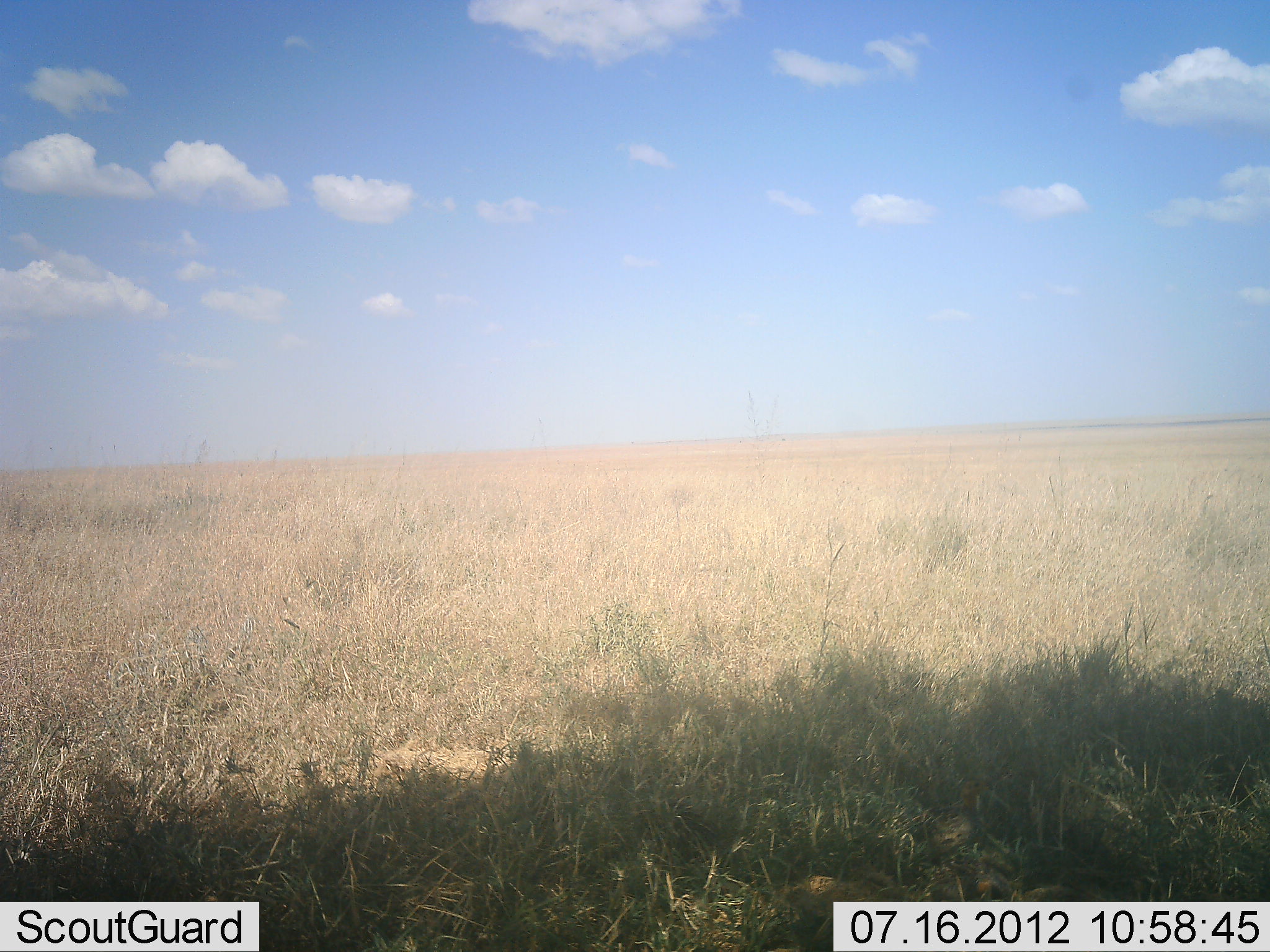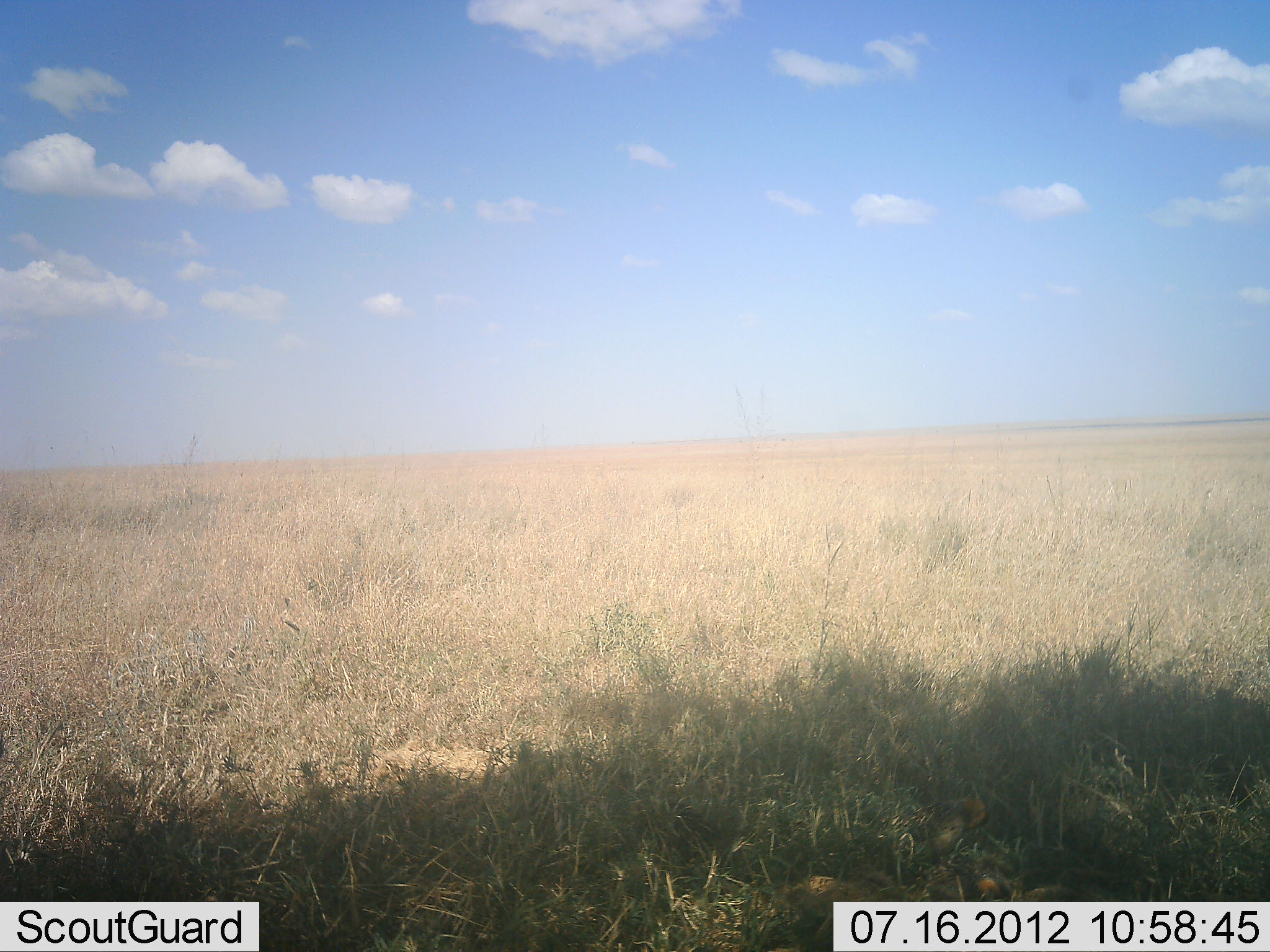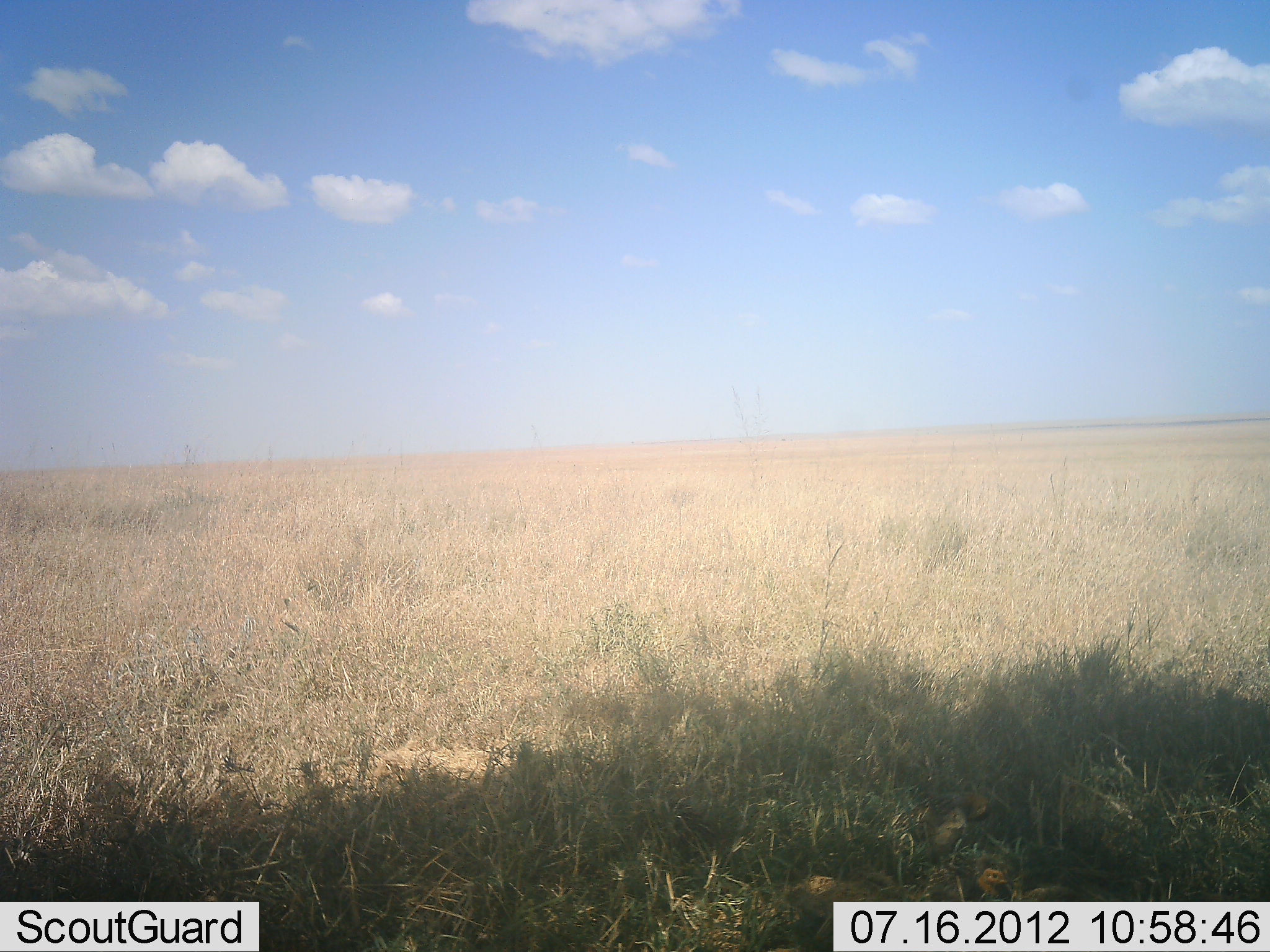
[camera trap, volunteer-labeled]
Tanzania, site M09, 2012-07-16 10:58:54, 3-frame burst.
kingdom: Animalia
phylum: Chordata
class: Aves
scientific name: Aves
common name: bird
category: otherbird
Otherbird (bird) (Aves), count 2. Behavior (volunteer vote fractions): standing 25%, resting 0%, moving 50%, interacting 0%. Young present (vote fraction): 25%. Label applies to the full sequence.